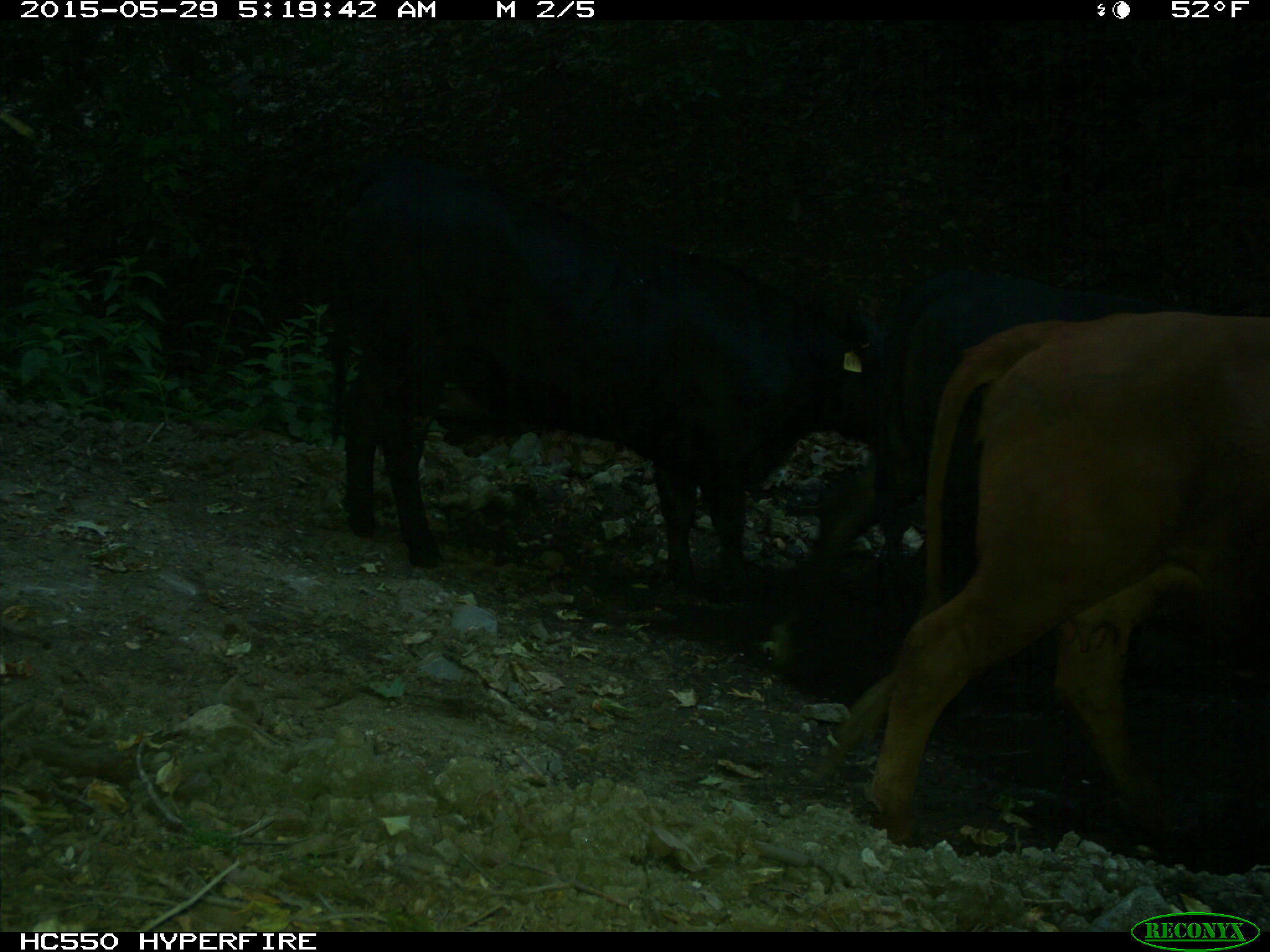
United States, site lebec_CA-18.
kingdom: Animalia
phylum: Chordata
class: Mammalia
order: Artiodactyla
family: Bovidae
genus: Bos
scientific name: Bos taurus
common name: domestic cow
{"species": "Bos taurus (domestic cow)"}